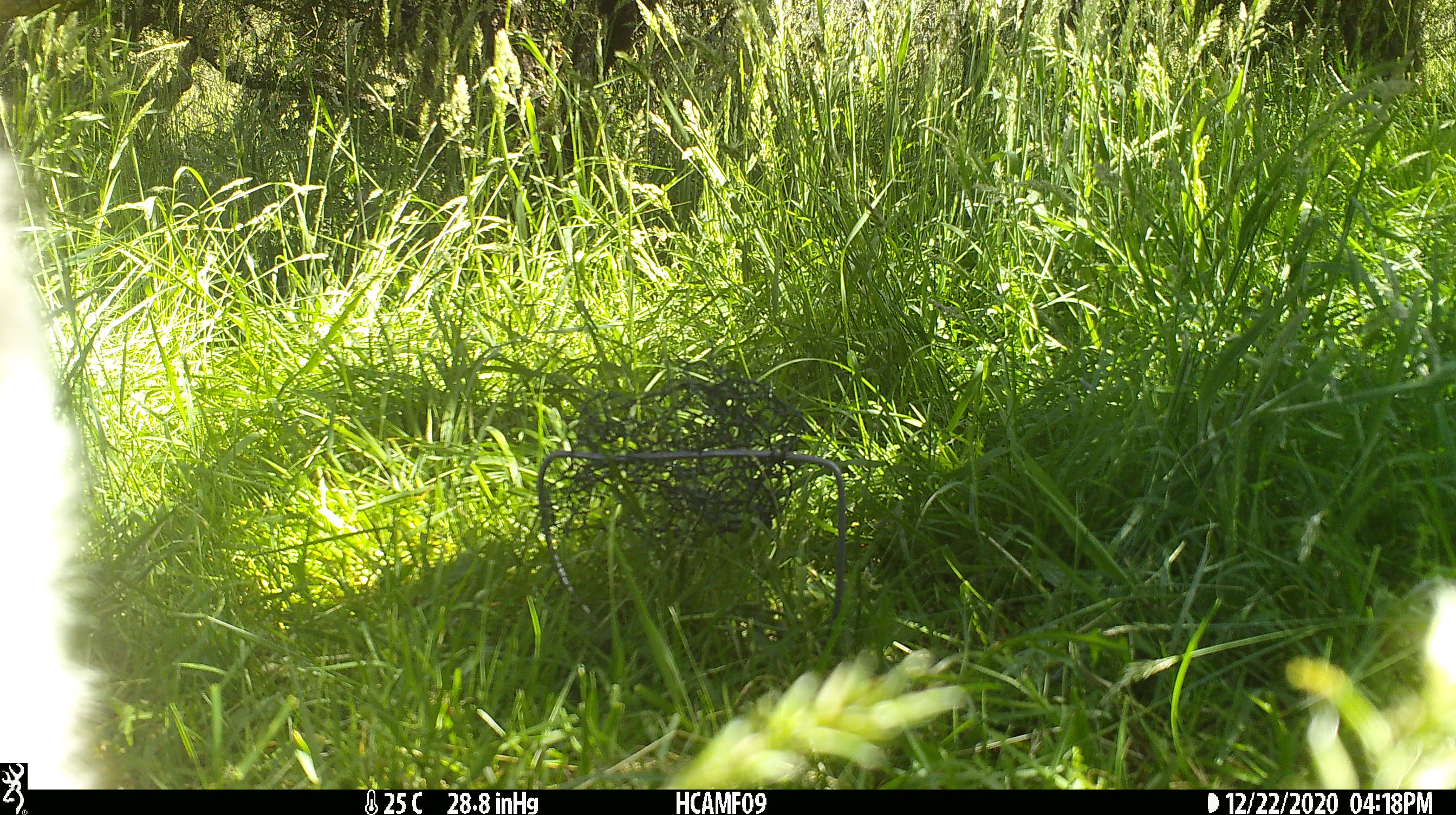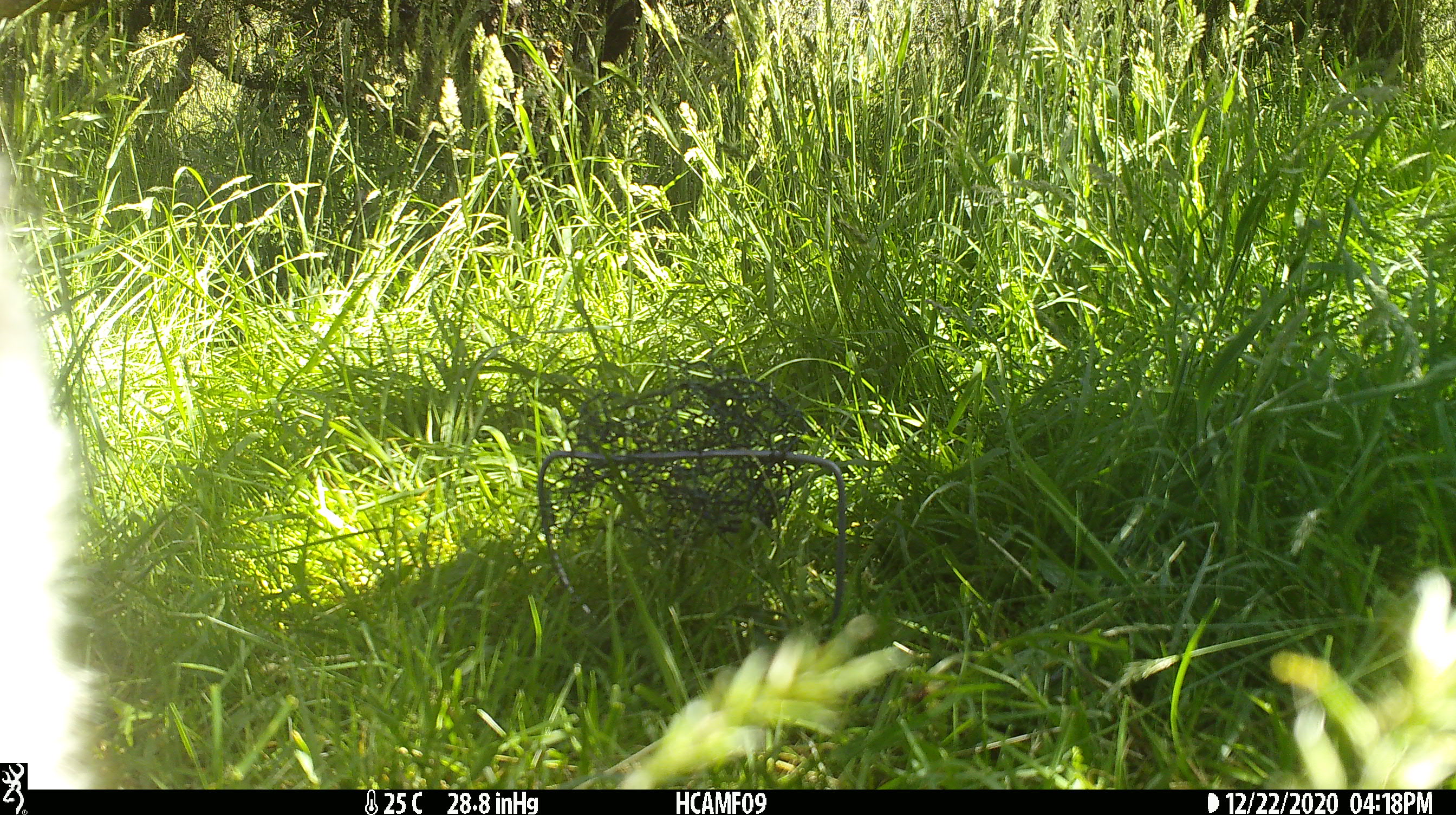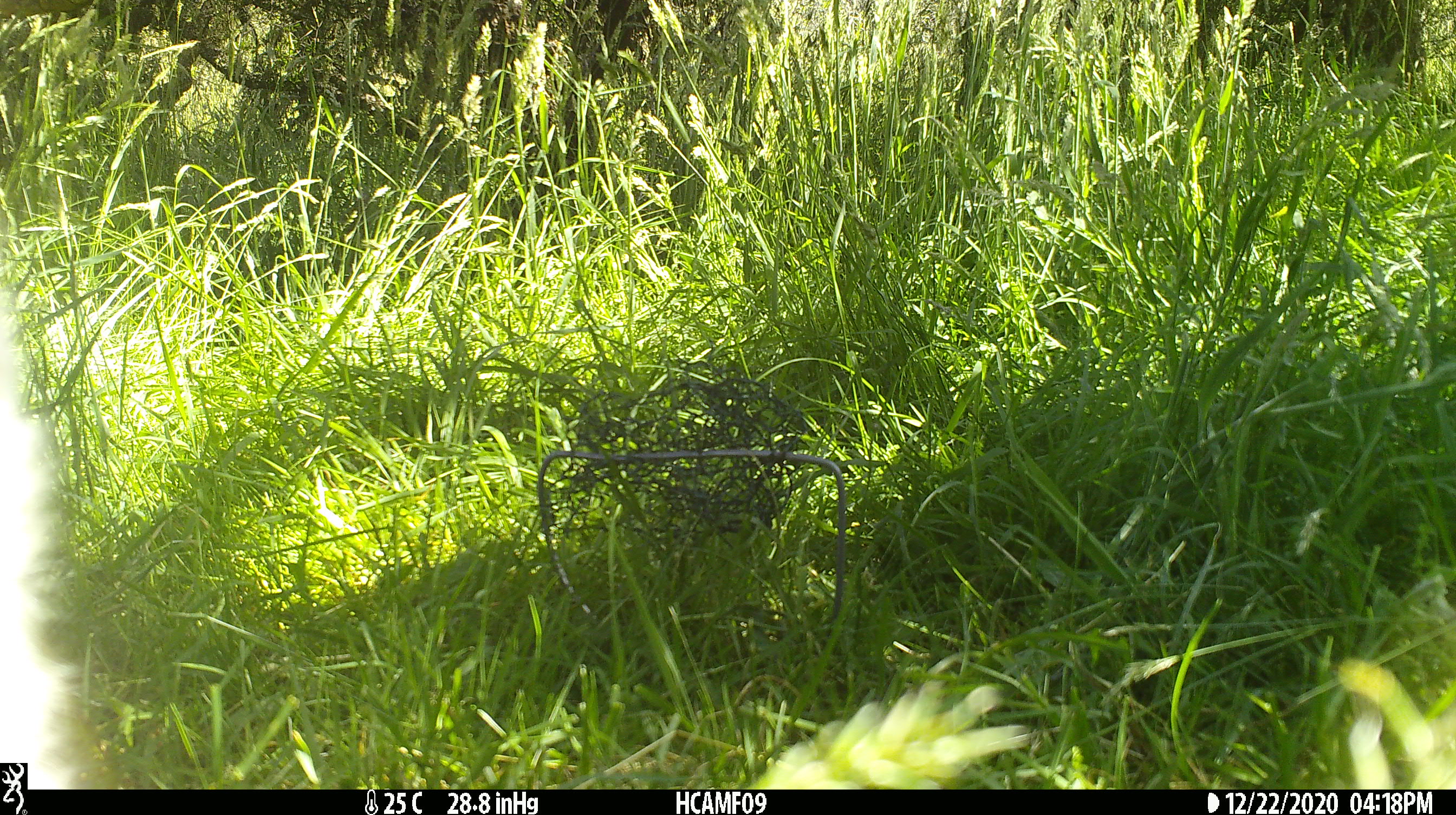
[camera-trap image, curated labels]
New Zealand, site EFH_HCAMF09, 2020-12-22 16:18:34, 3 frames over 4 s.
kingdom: Animalia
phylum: Chordata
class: Mammalia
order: Artiodactyla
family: Bovidae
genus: Ovis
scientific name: Ovis aries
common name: domestic sheep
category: sheep